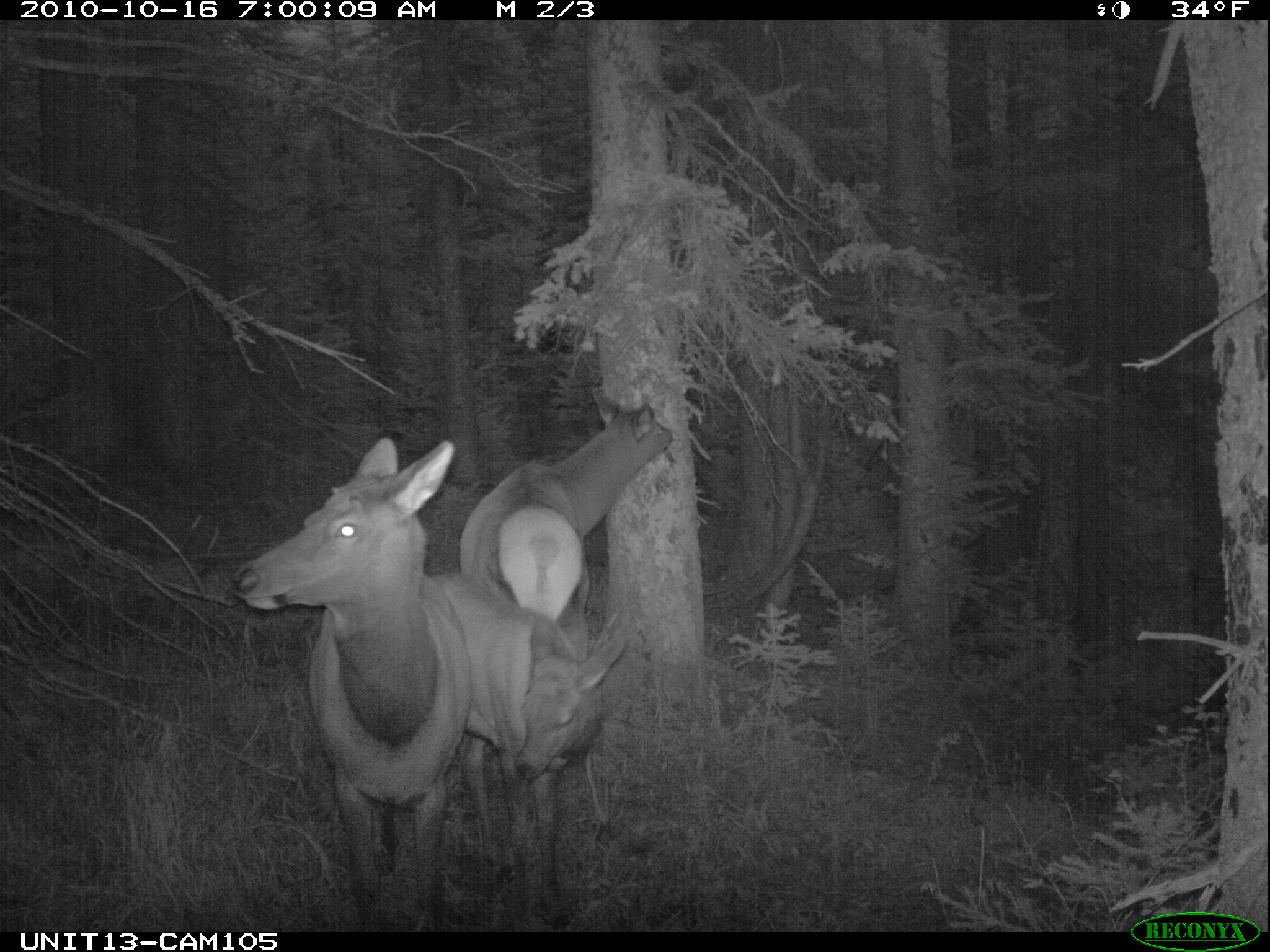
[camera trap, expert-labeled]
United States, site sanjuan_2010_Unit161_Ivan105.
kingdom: Animalia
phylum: Chordata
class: Mammalia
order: Artiodactyla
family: Cervidae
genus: Cervus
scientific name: Cervus elaphus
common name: red deer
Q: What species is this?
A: Cervus elaphus (red deer).